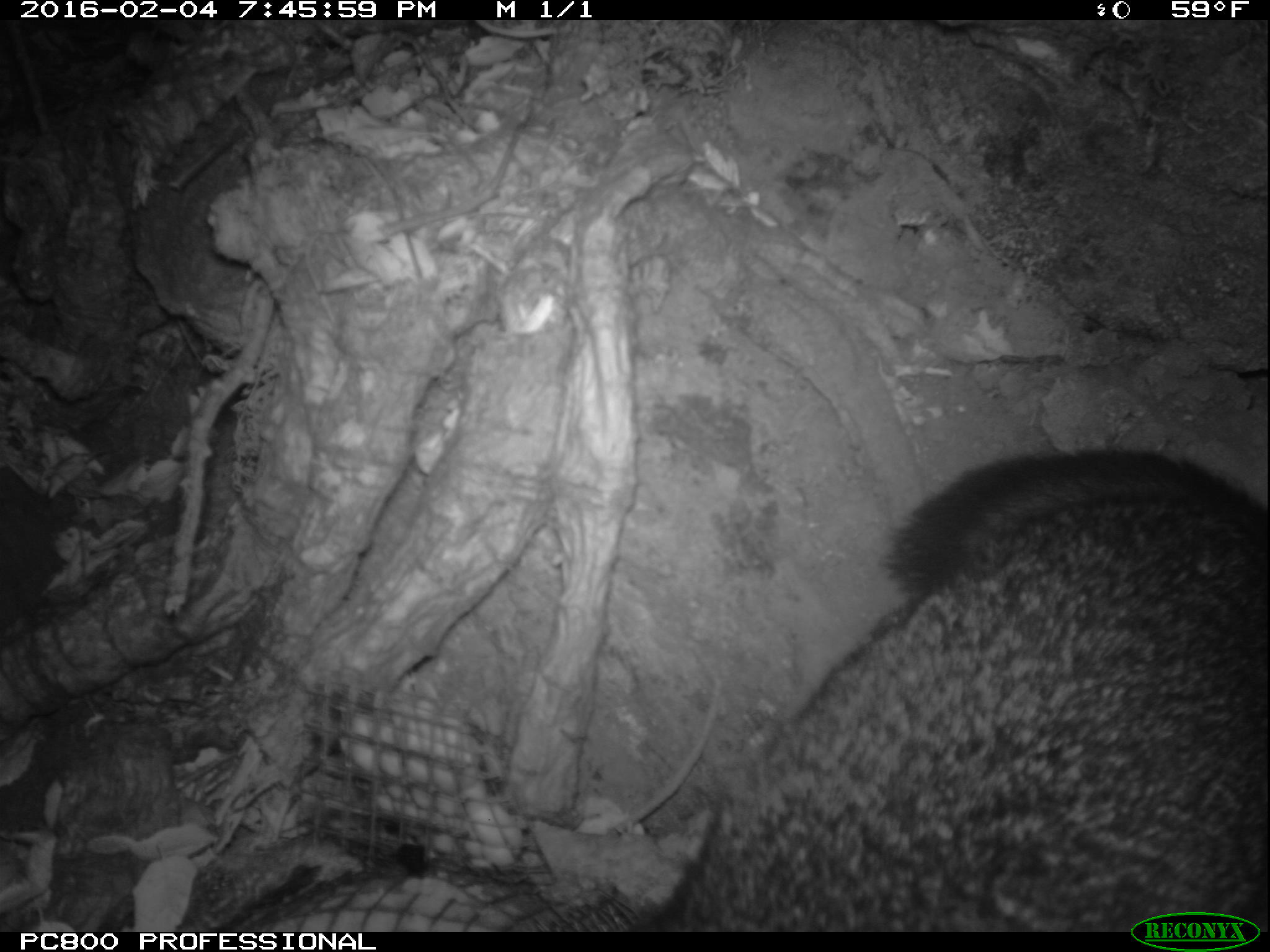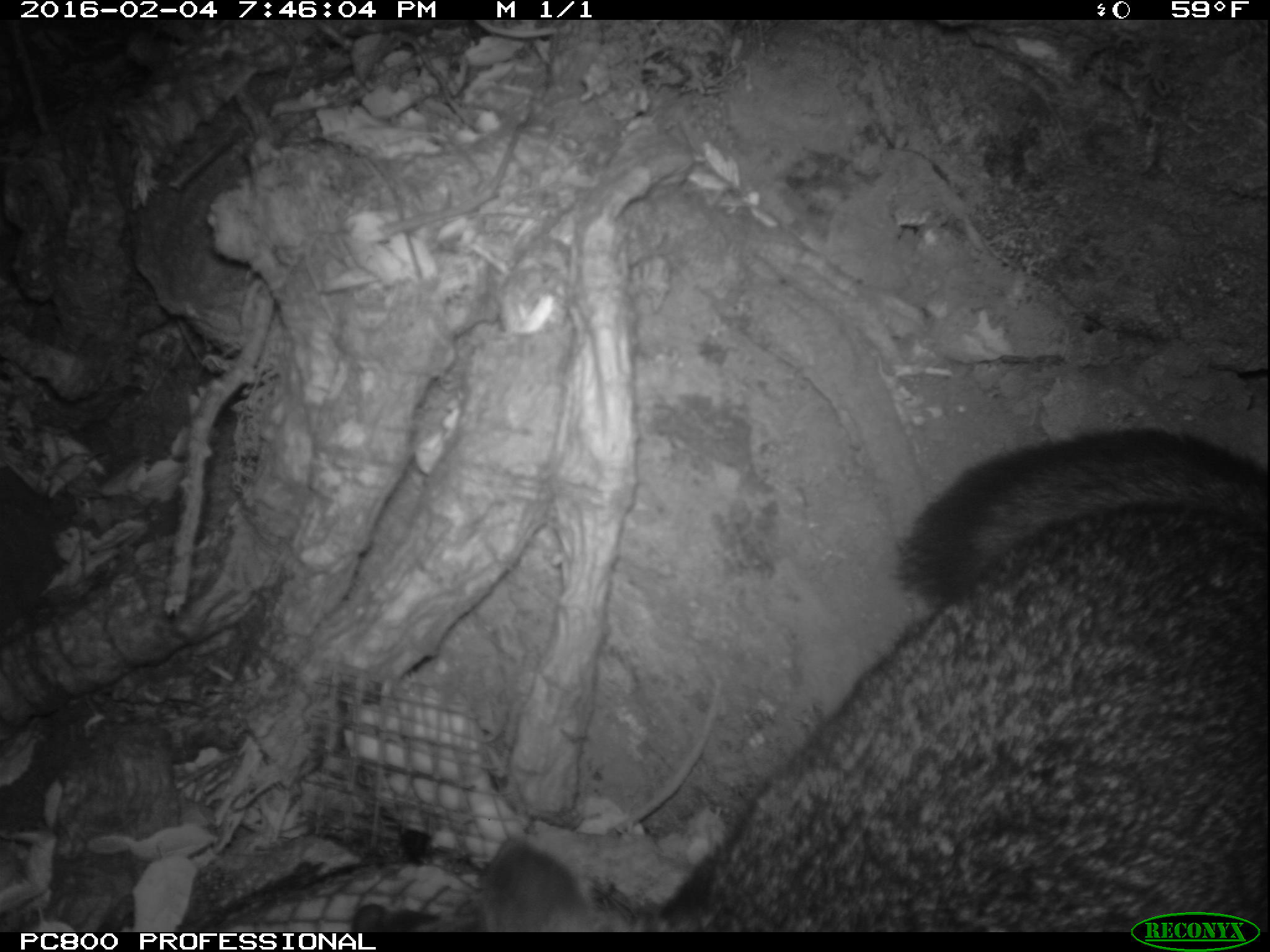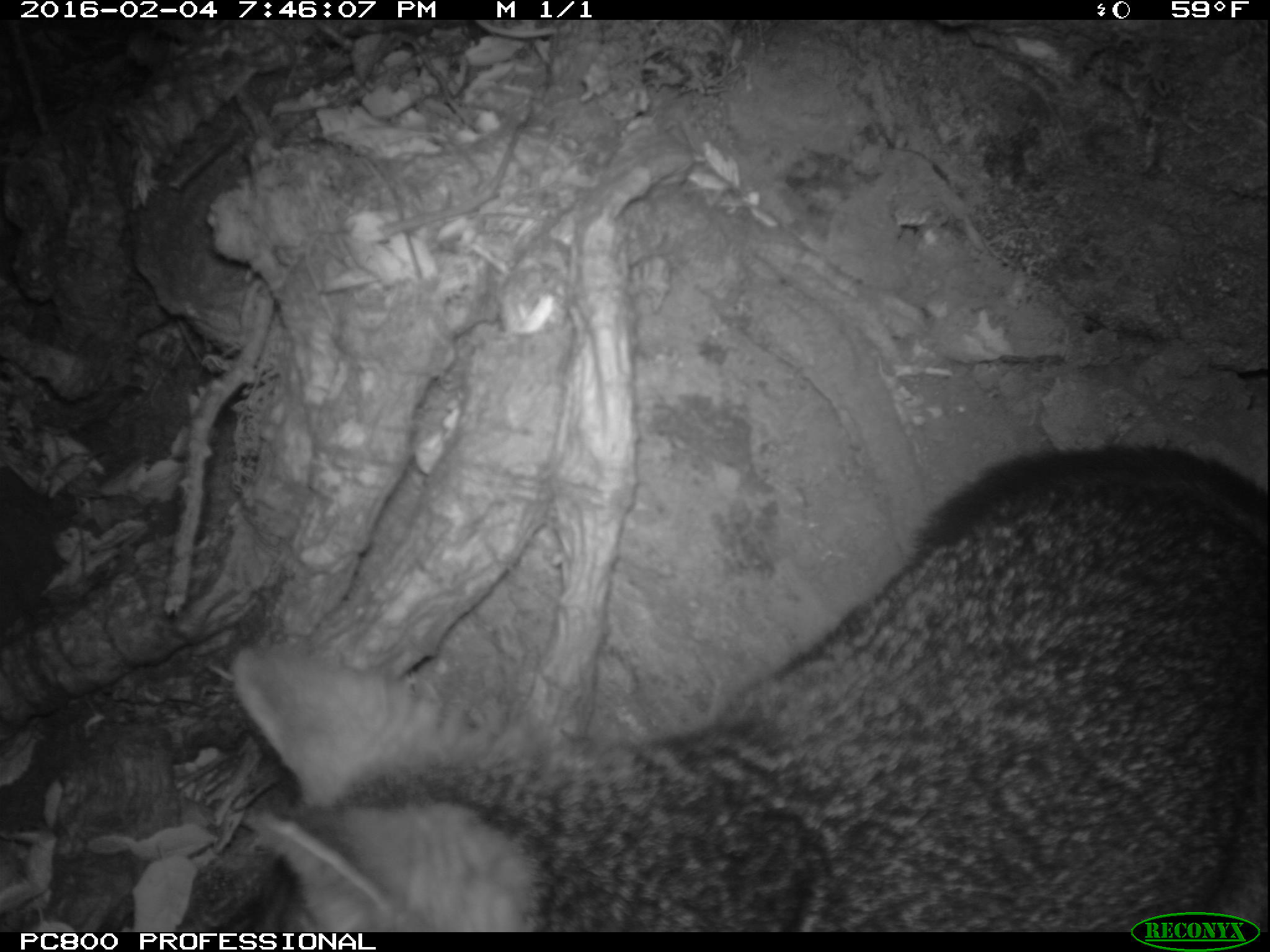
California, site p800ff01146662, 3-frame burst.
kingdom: Animalia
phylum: Chordata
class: Mammalia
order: Carnivora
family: Canidae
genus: Urocyon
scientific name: Urocyon littoralis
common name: island fox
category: fox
Fox (island fox) (Urocyon littoralis).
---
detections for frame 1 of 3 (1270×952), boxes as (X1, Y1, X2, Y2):
fox: (610, 446, 1269, 932)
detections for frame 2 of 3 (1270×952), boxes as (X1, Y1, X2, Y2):
fox: (476, 427, 1269, 930)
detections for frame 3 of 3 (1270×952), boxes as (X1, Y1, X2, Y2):
fox: (230, 442, 1268, 933)